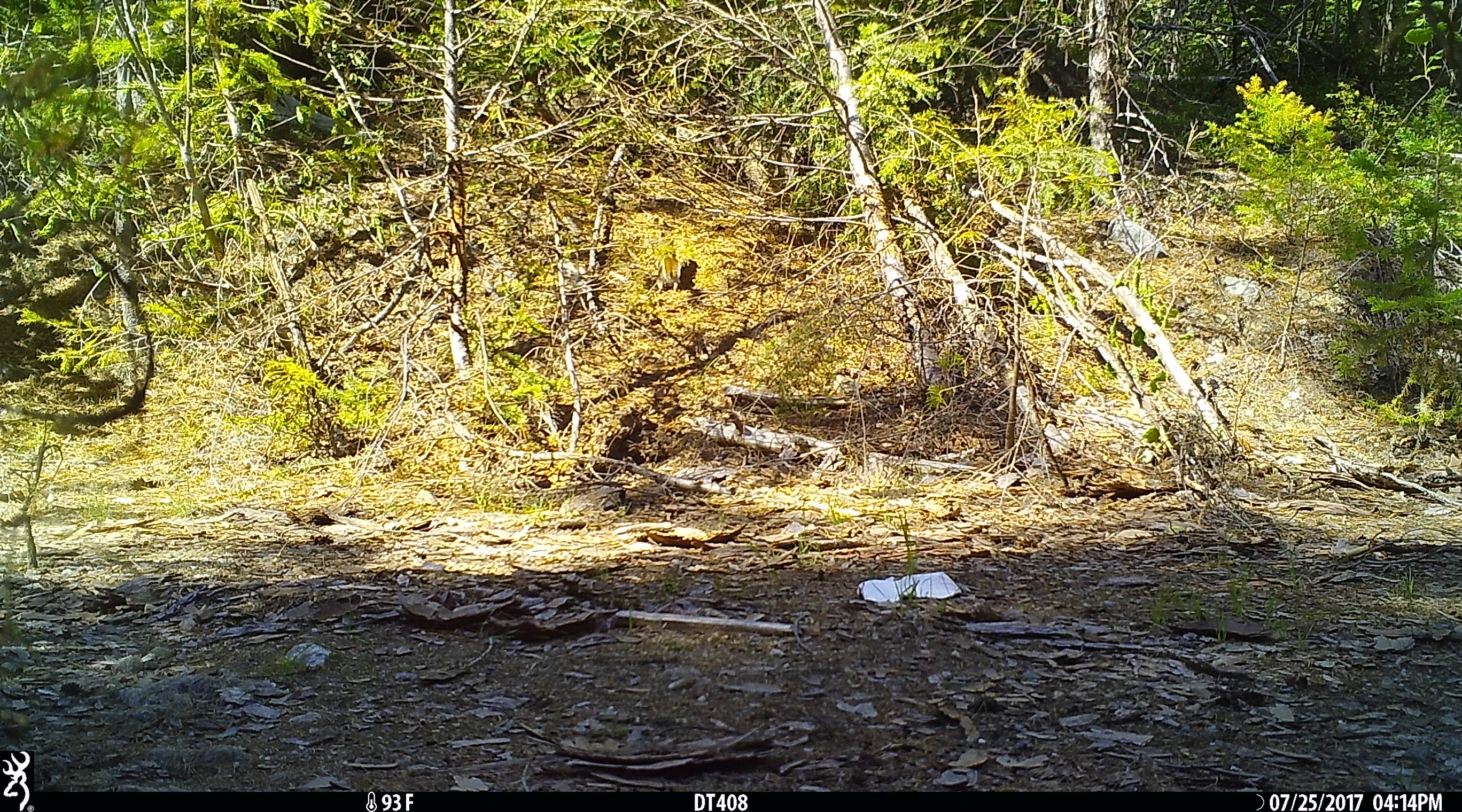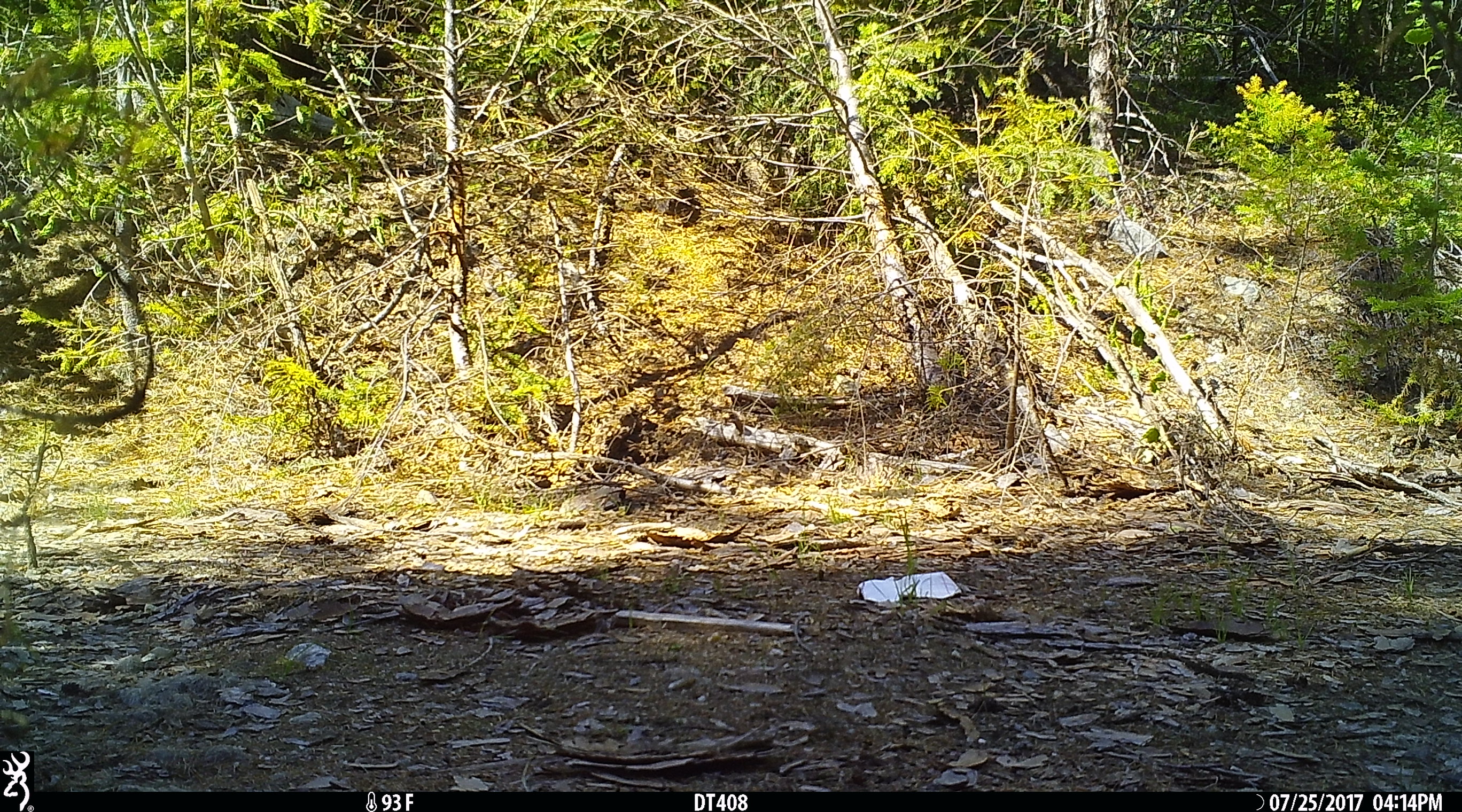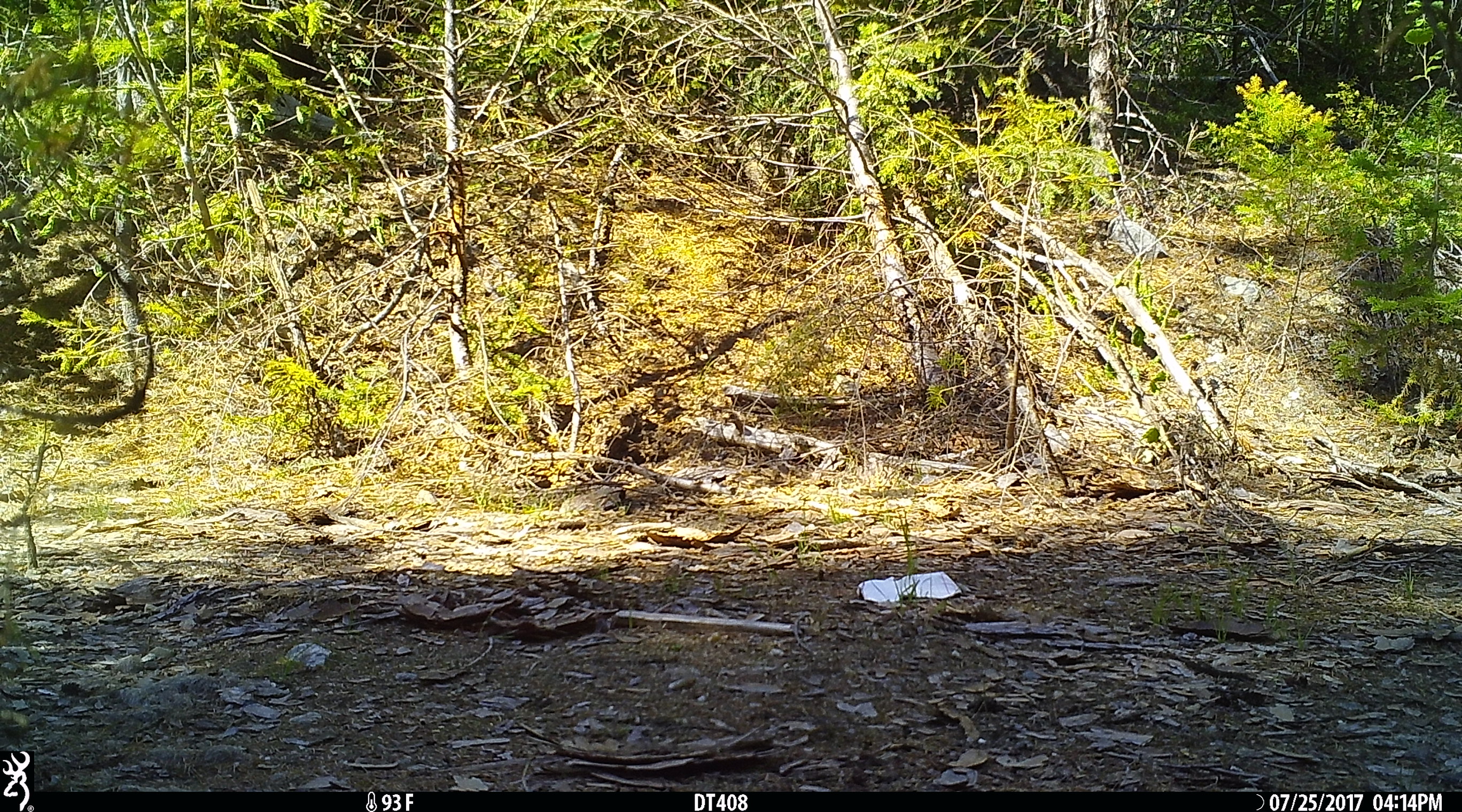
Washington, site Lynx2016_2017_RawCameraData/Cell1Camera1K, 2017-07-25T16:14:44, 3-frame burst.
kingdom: Animalia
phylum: Chordata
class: Mammalia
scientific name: Mammalia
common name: small mammal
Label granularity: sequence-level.